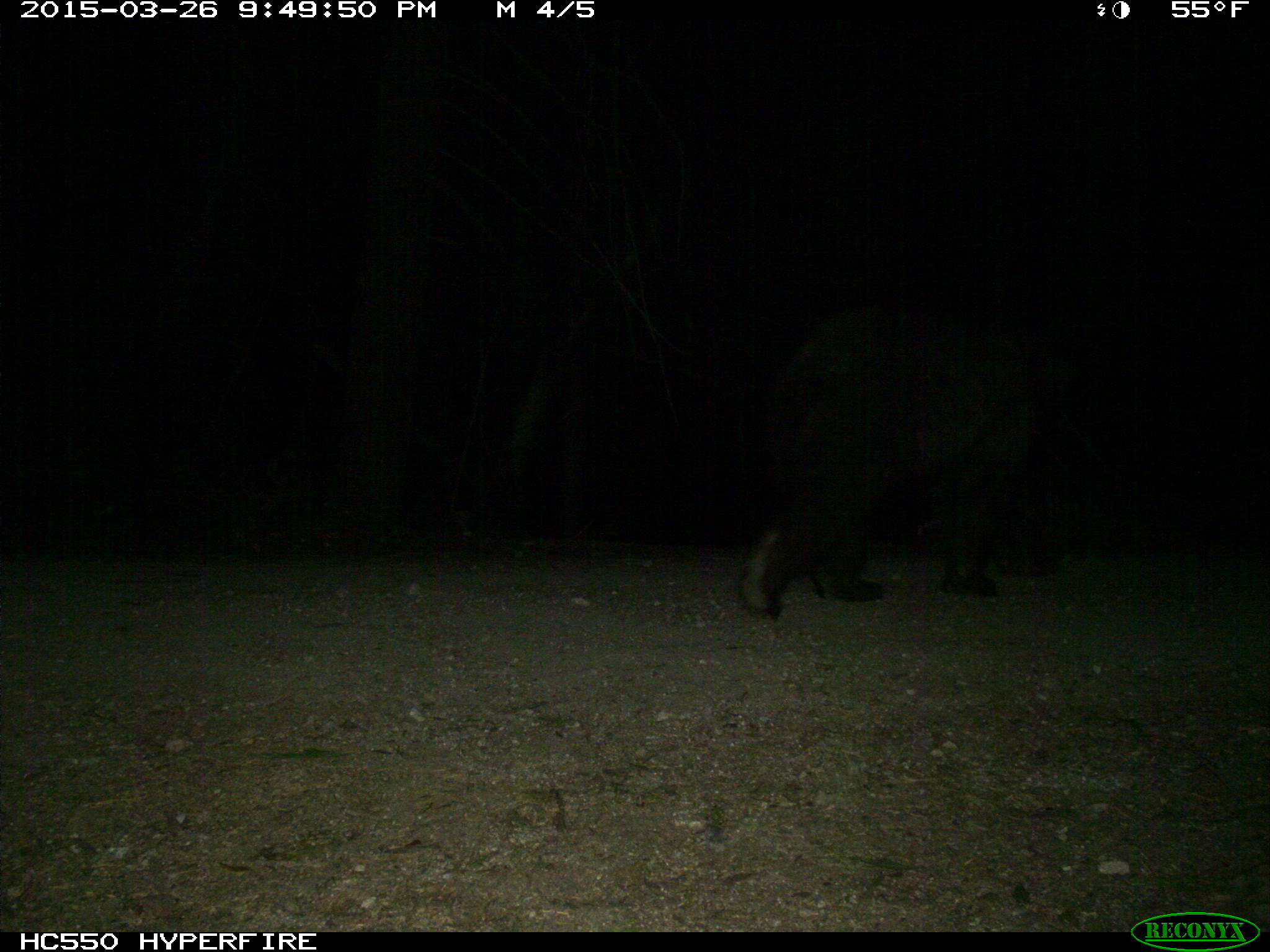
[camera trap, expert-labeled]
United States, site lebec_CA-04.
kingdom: Animalia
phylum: Chordata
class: Mammalia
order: Carnivora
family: Ursidae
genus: Ursus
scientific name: Ursus americanus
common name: american black bear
Ursus americanus (american black bear).